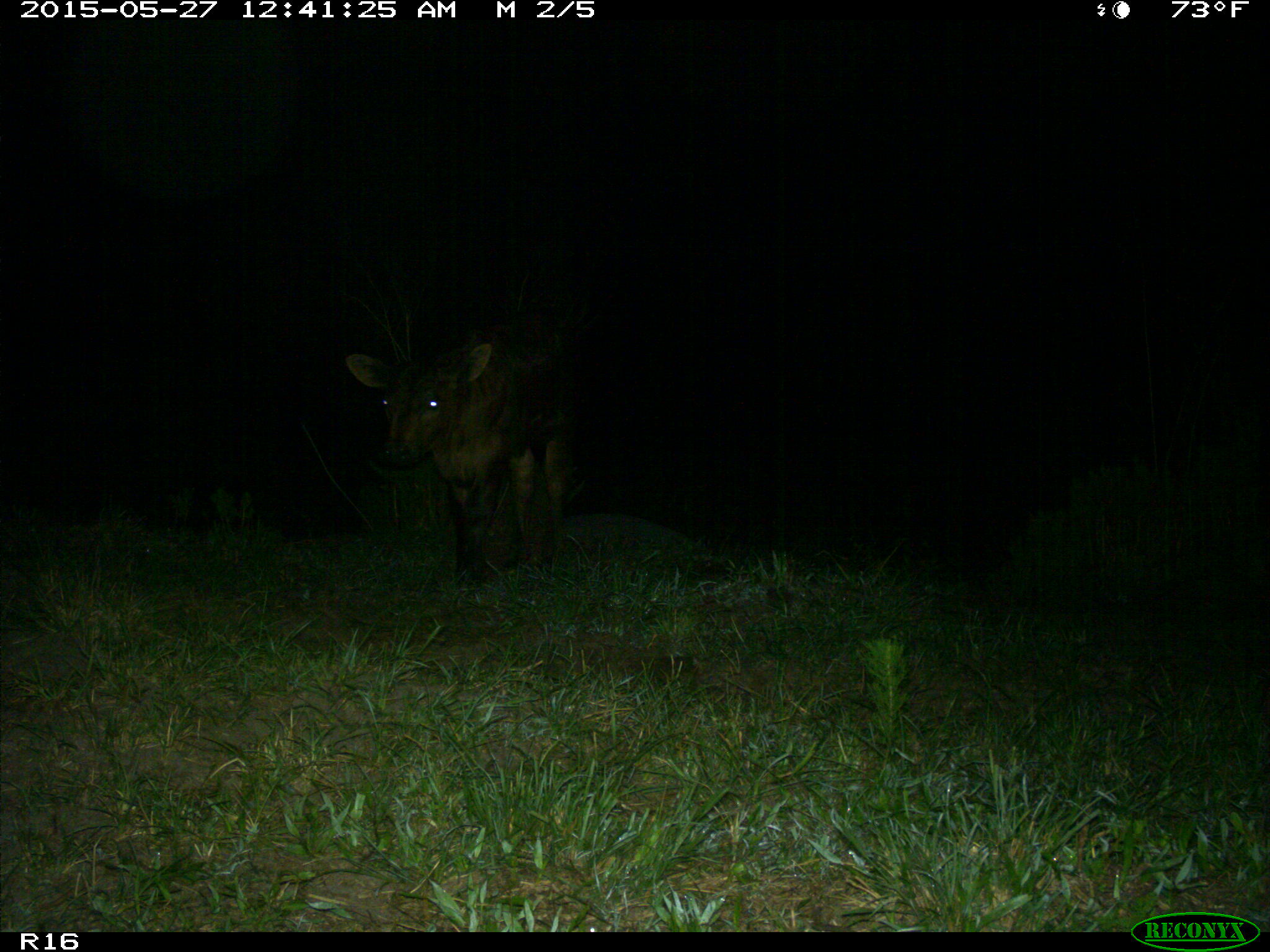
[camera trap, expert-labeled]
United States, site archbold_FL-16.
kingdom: Animalia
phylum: Chordata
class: Mammalia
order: Artiodactyla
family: Bovidae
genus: Bos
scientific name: Bos taurus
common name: domestic cow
Bos taurus (domestic cow).